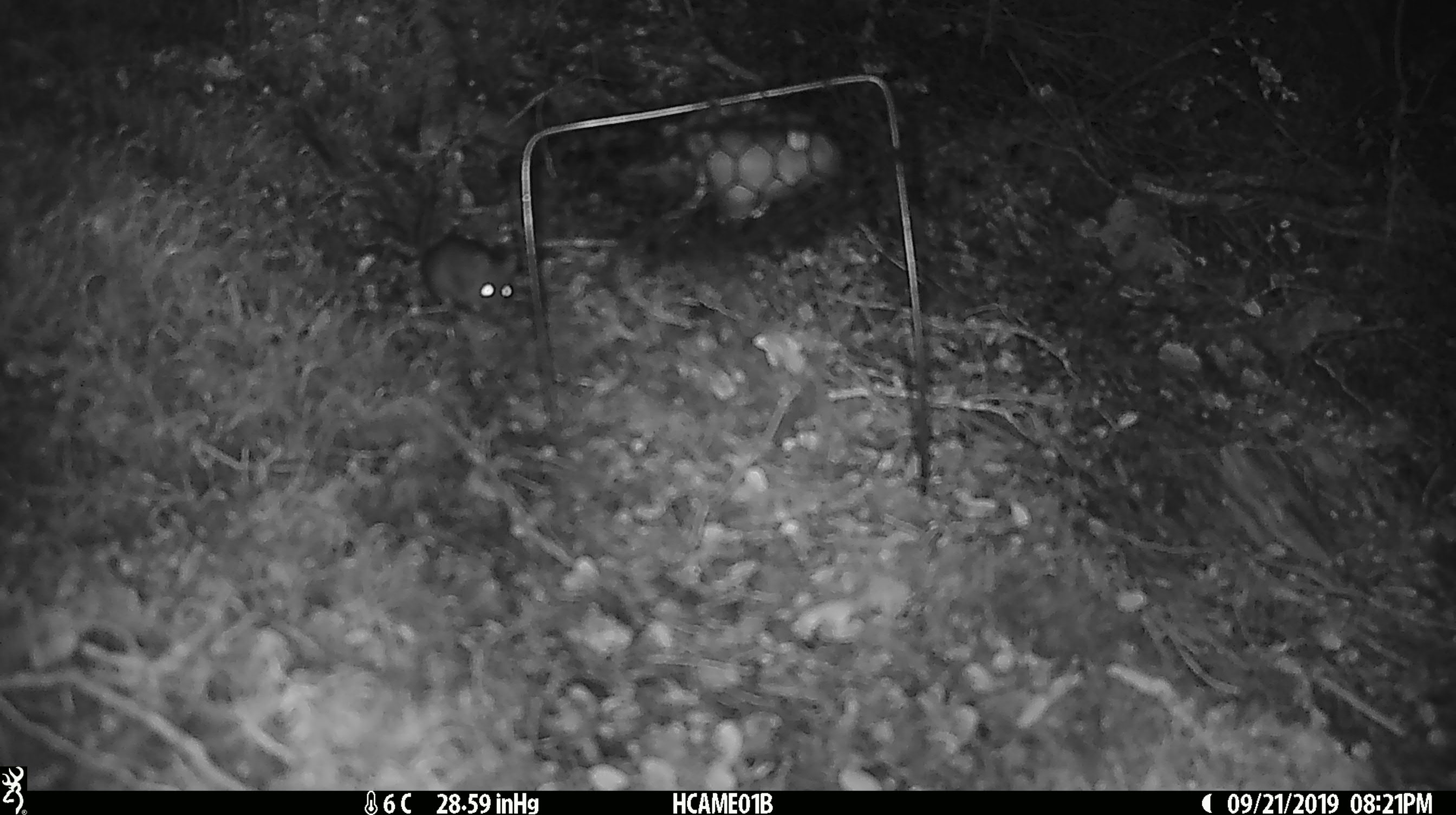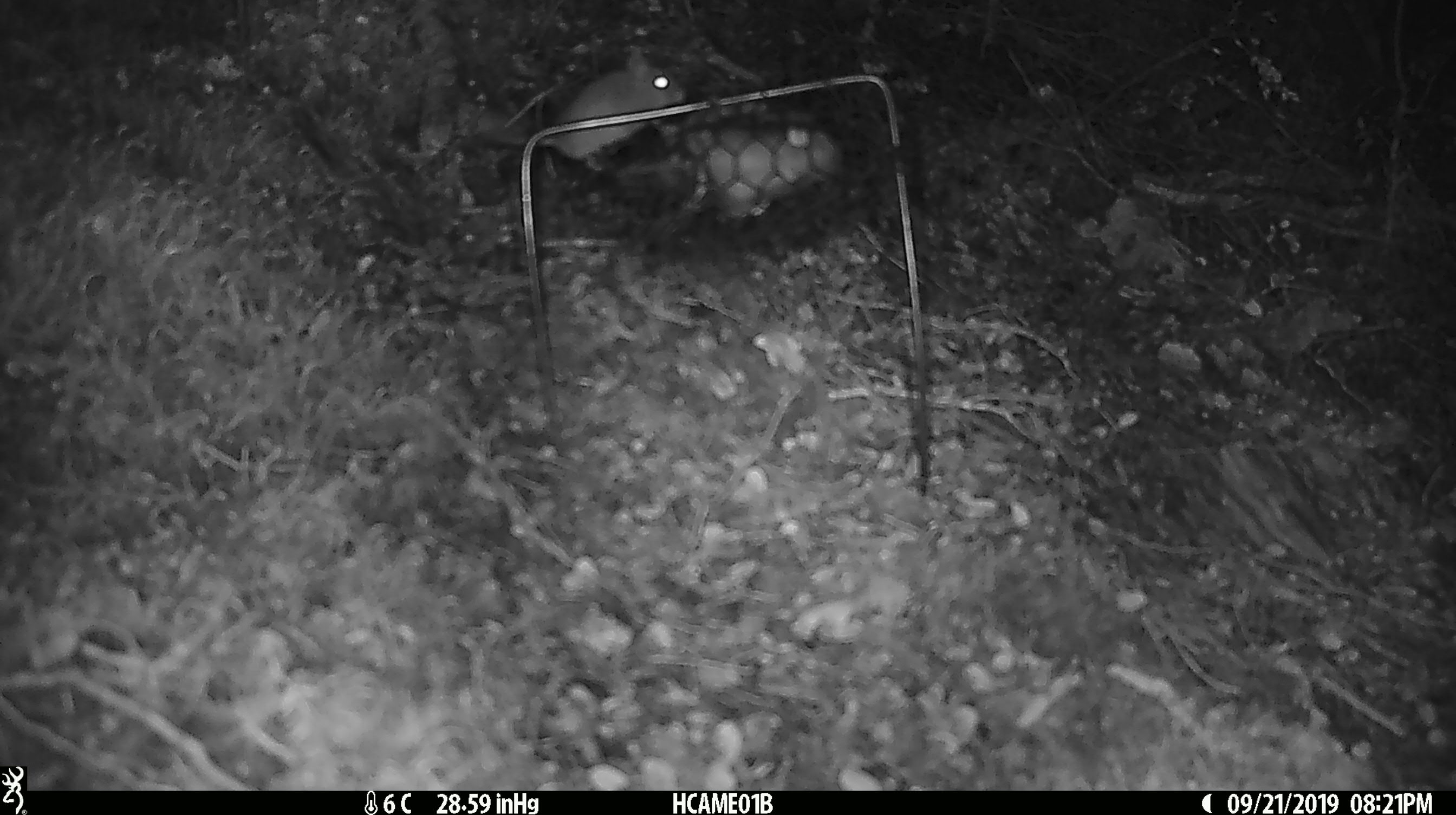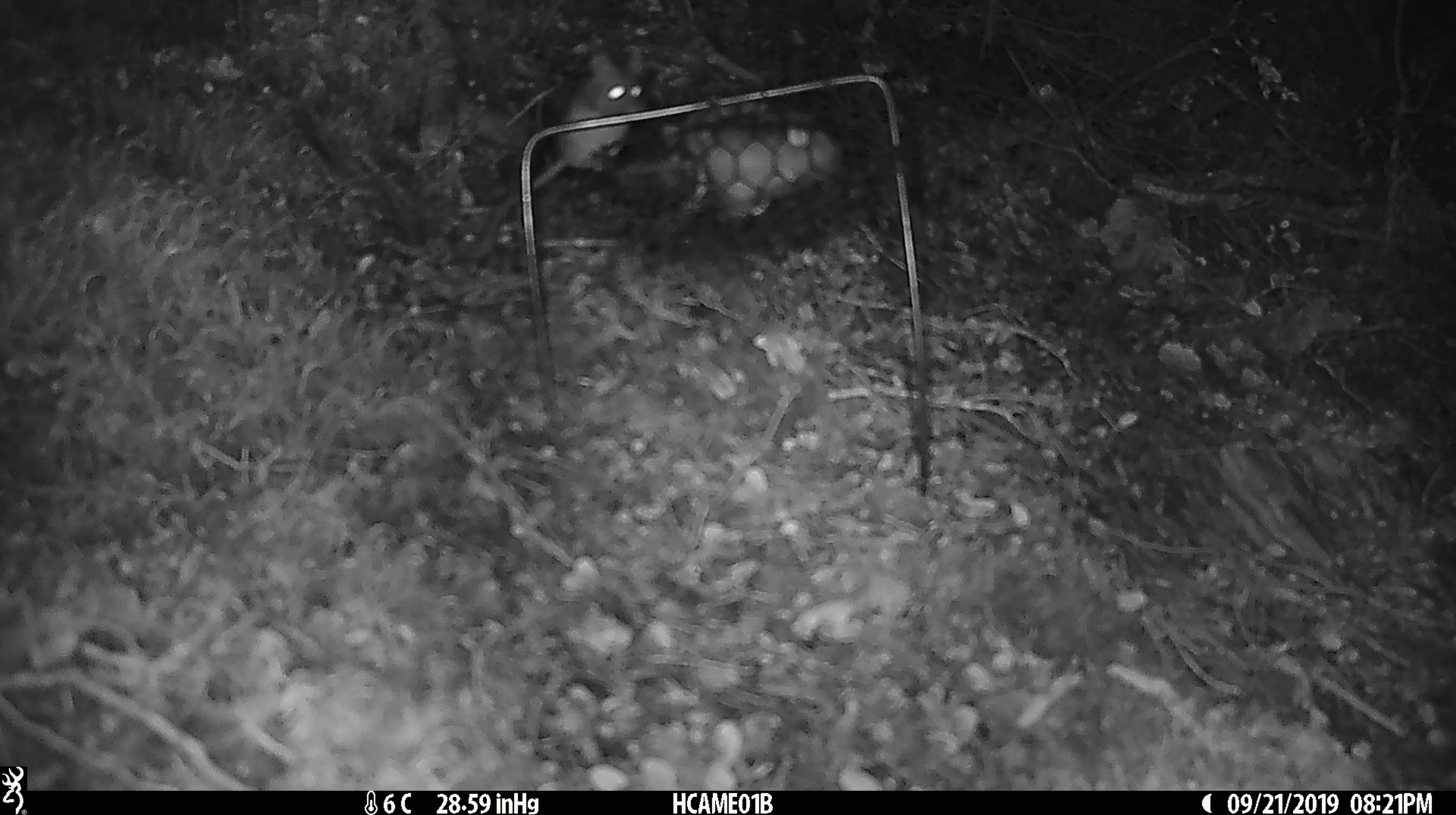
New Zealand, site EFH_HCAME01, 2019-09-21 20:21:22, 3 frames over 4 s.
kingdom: Animalia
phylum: Chordata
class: Mammalia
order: Rodentia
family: Muridae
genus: Mus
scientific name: Mus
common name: mouse